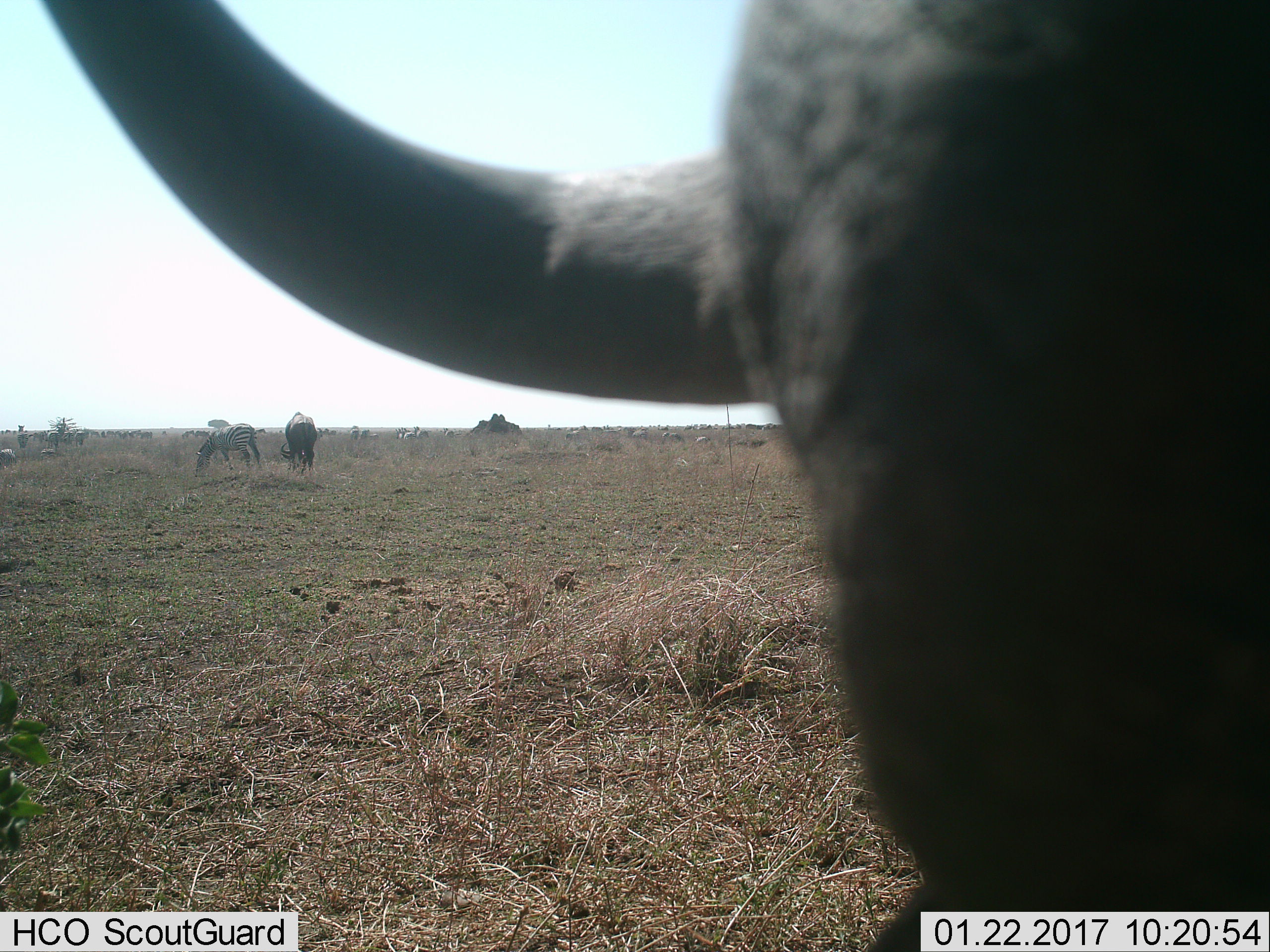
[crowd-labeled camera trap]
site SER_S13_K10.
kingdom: Animalia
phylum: Chordata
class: Mammalia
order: Artiodactyla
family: Bovidae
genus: Connochaetes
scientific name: Connochaetes taurinus taurinus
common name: blue wildebeest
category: wildebeestblue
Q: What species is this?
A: Wildebeestblue (blue wildebeest) (Connochaetes taurinus taurinus).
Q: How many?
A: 2.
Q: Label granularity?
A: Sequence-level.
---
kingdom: Animalia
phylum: Chordata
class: Mammalia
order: Perissodactyla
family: Equidae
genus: Equus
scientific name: Equus quagga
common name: plains zebra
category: zebraplains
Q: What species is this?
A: Zebraplains (plains zebra) (Equus quagga).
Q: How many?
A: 7.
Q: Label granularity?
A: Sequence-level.